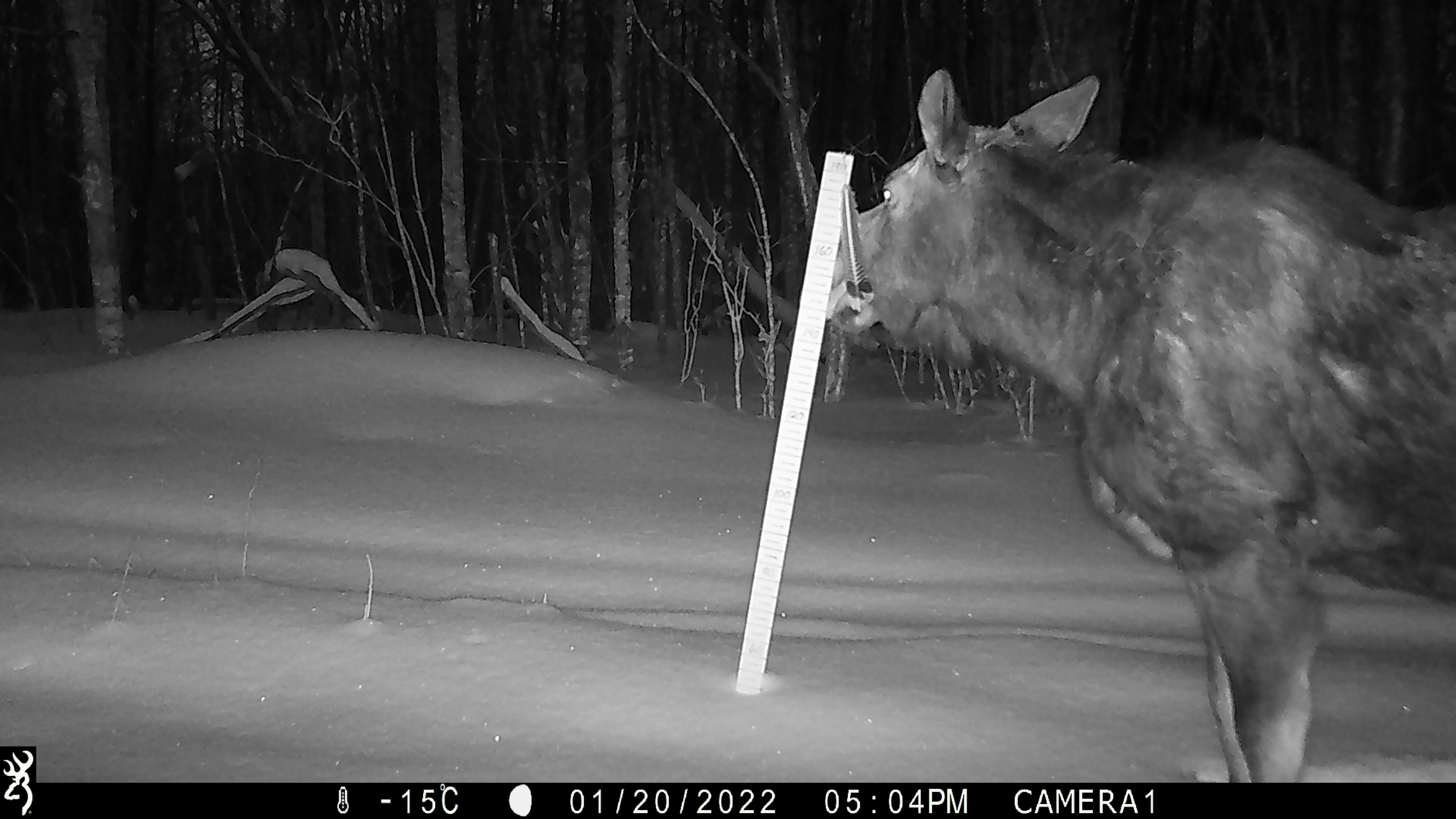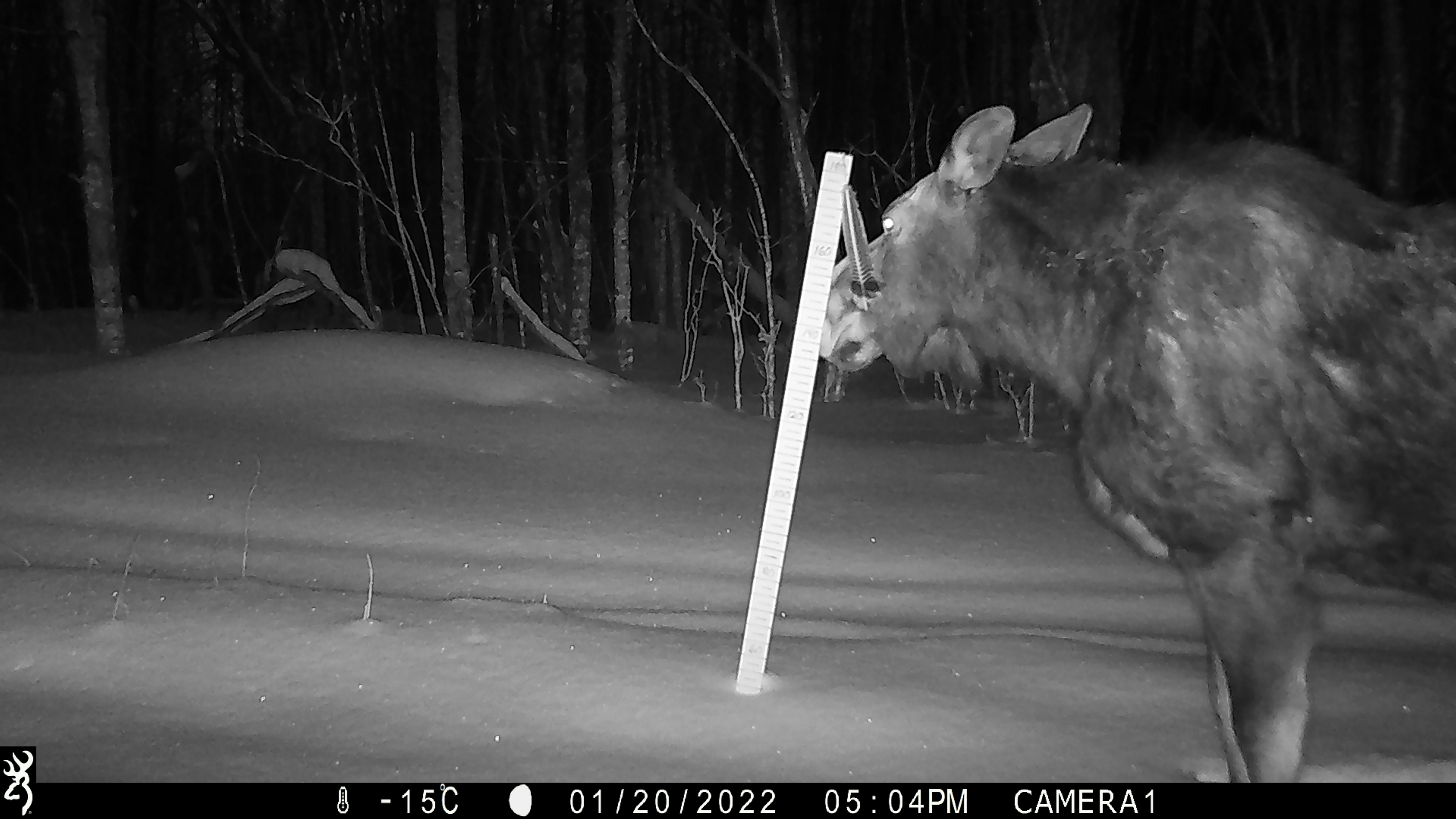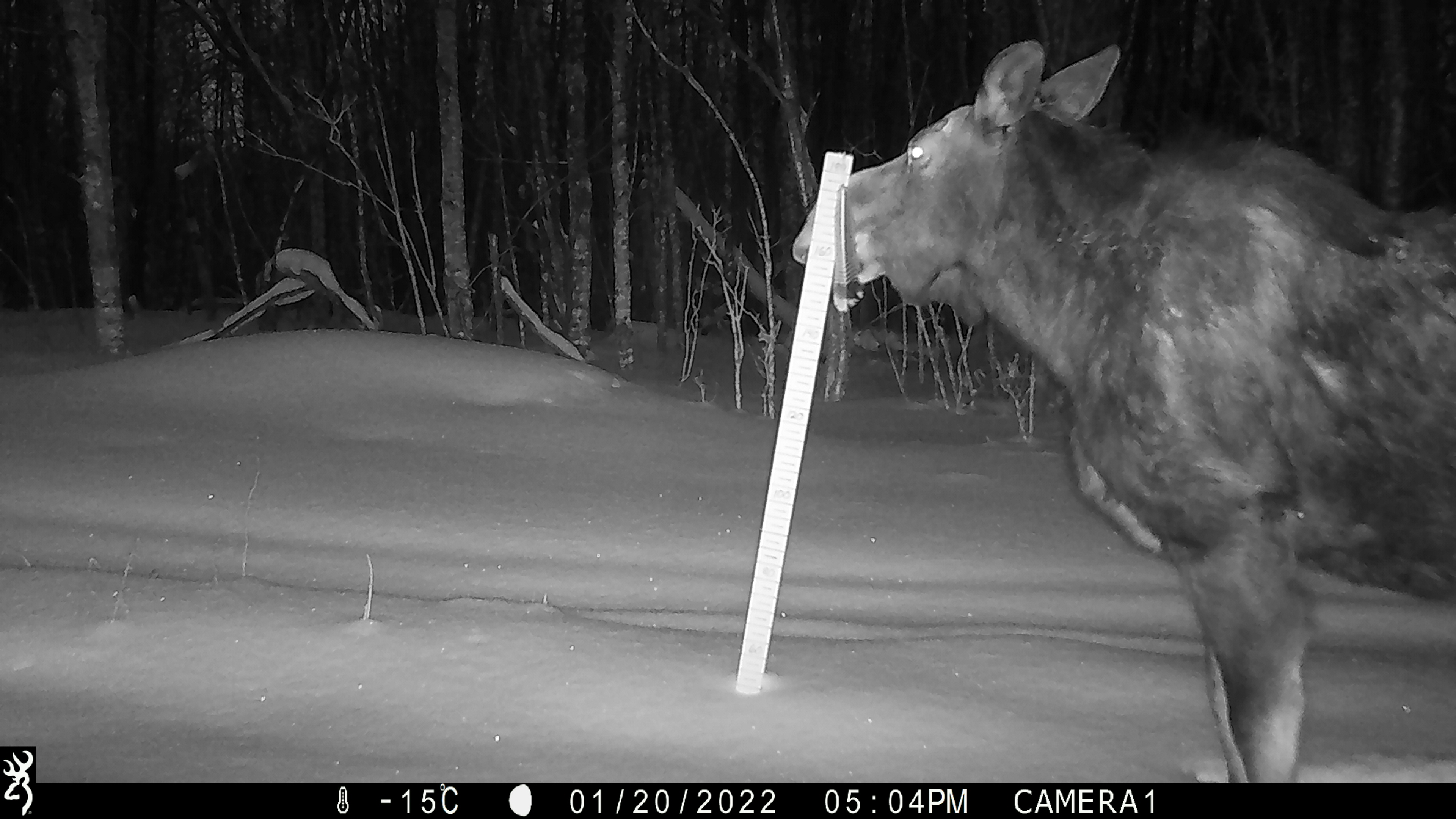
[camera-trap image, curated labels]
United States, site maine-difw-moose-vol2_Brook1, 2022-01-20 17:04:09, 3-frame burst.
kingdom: Animalia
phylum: Chordata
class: Mammalia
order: Artiodactyla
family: Cervidae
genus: Alces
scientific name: Alces alces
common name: moose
Moose (Alces alces).